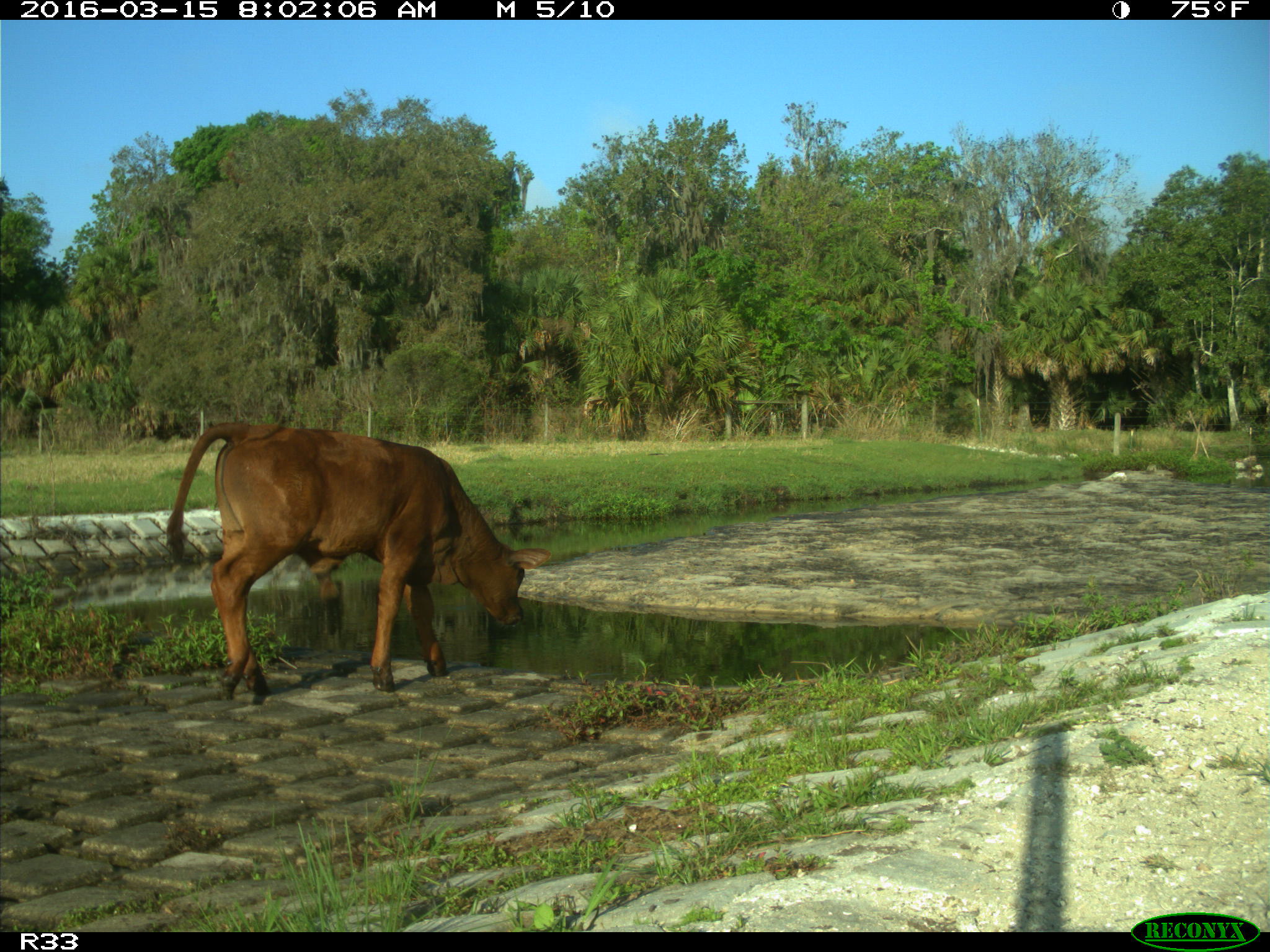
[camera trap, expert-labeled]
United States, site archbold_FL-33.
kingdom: Animalia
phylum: Chordata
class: Mammalia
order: Artiodactyla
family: Bovidae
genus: Bos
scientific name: Bos taurus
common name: domestic cow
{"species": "Bos taurus (domestic cow)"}